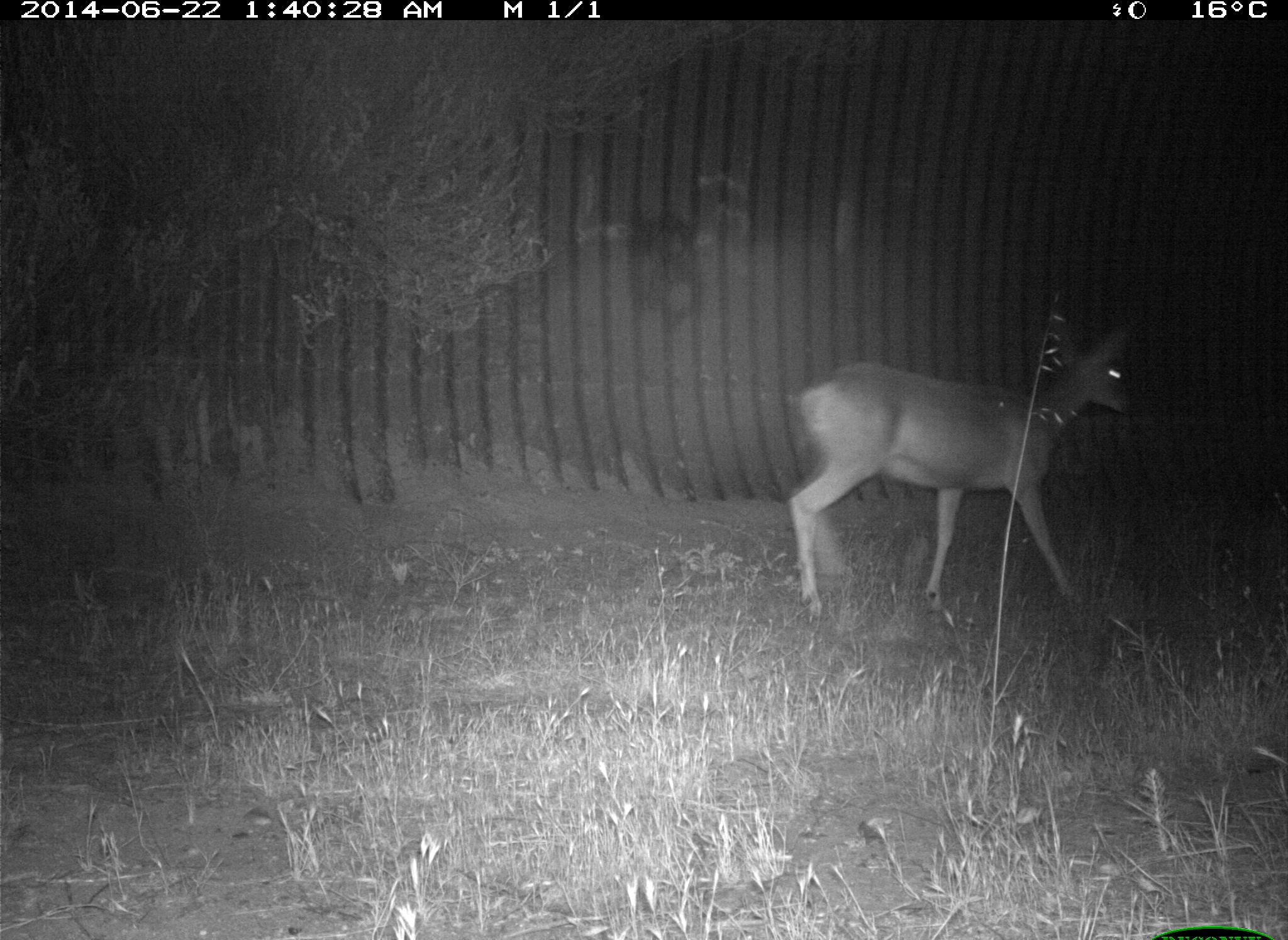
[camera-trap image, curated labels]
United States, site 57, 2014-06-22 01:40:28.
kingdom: Animalia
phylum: Chordata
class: Mammalia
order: Artiodactyla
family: Cervidae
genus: Odocoileus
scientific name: Odocoileus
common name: deer